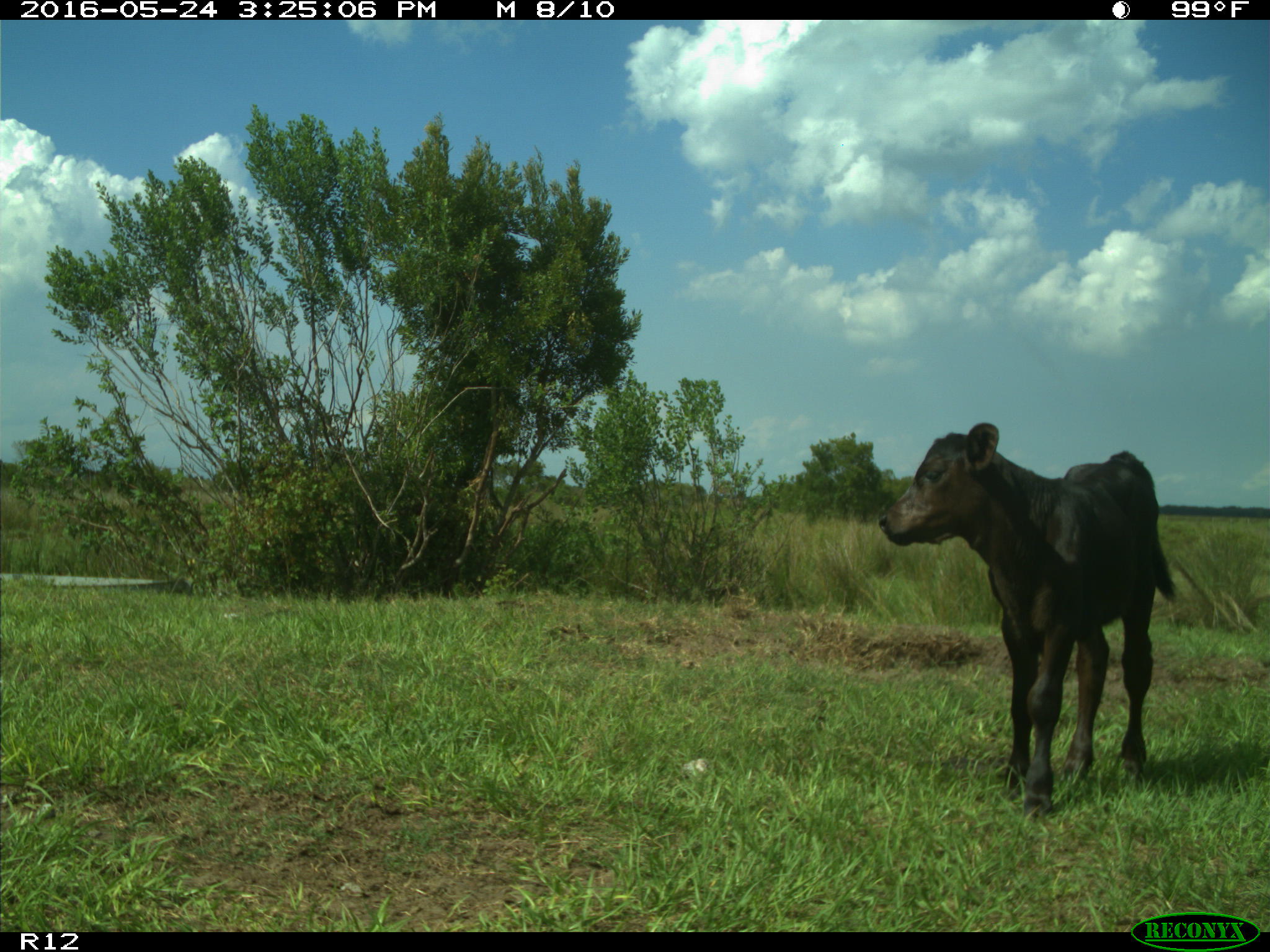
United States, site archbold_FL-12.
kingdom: Animalia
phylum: Chordata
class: Mammalia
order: Artiodactyla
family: Bovidae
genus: Bos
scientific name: Bos taurus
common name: domestic cow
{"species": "Bos taurus (domestic cow)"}